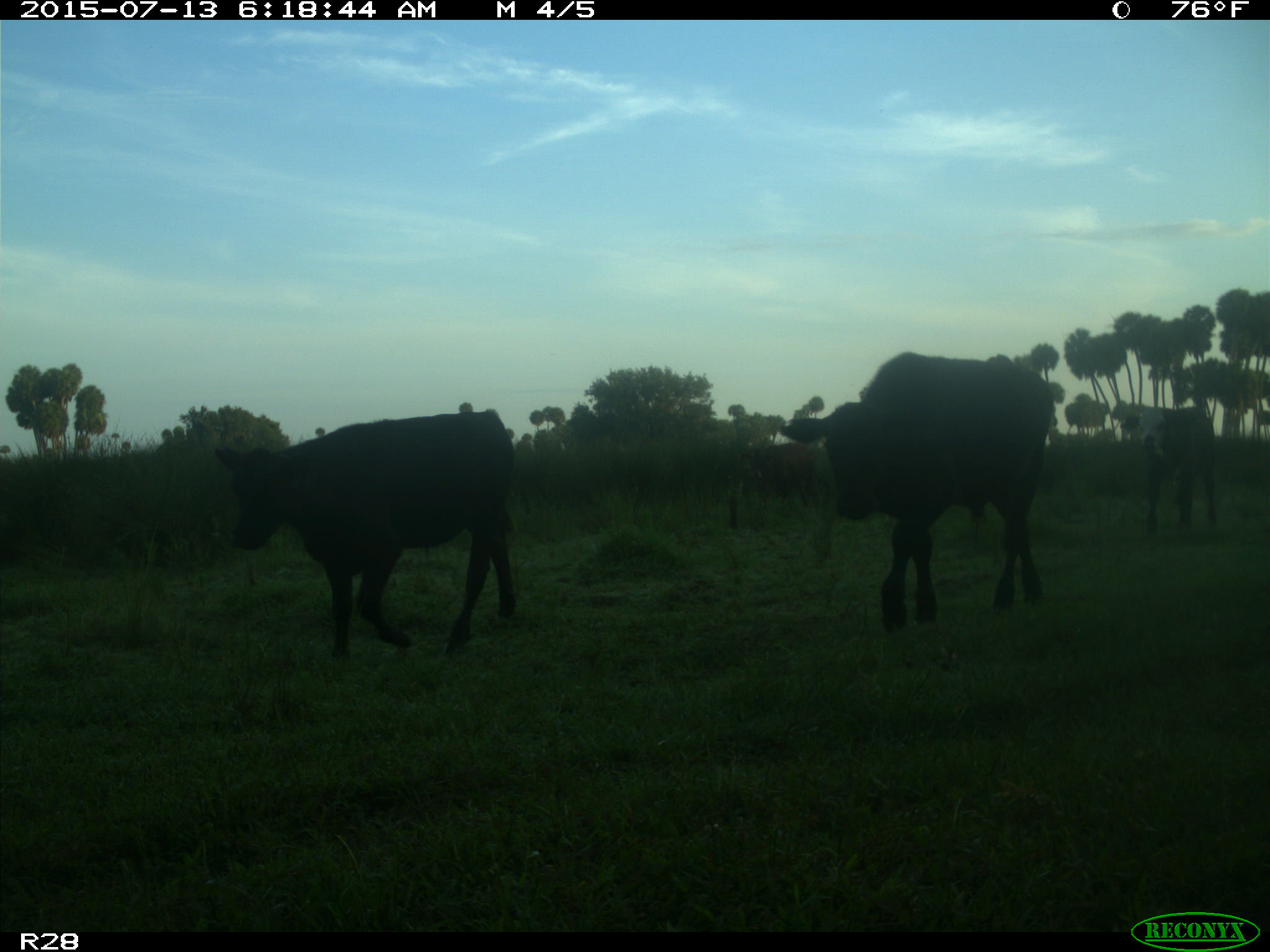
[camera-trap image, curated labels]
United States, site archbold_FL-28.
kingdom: Animalia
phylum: Chordata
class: Mammalia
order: Artiodactyla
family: Bovidae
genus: Bos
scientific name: Bos taurus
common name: domestic cow